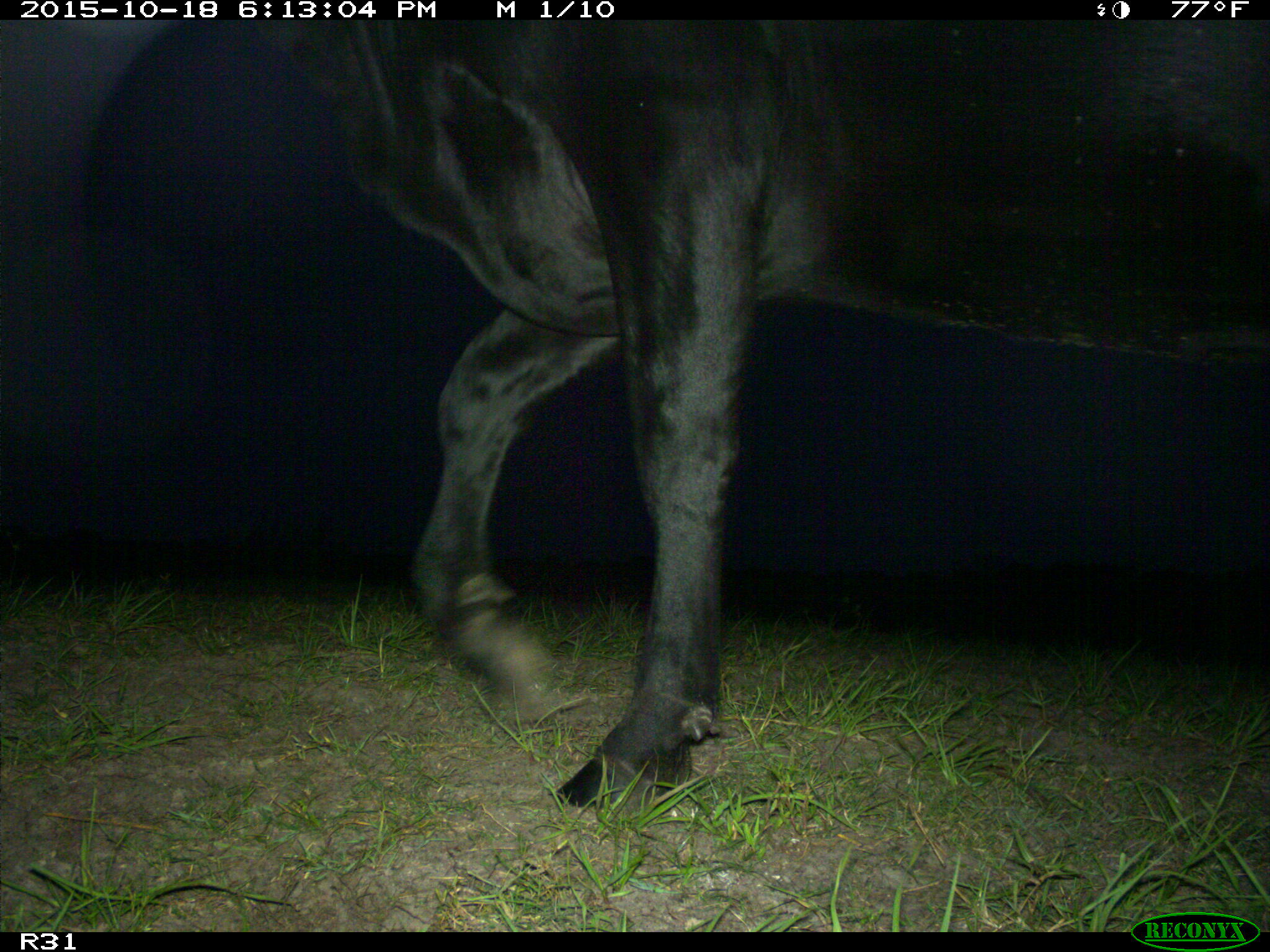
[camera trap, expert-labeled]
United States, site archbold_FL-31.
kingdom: Animalia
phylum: Chordata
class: Mammalia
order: Artiodactyla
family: Bovidae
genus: Bos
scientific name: Bos taurus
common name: domestic cow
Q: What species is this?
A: Bos taurus (domestic cow).